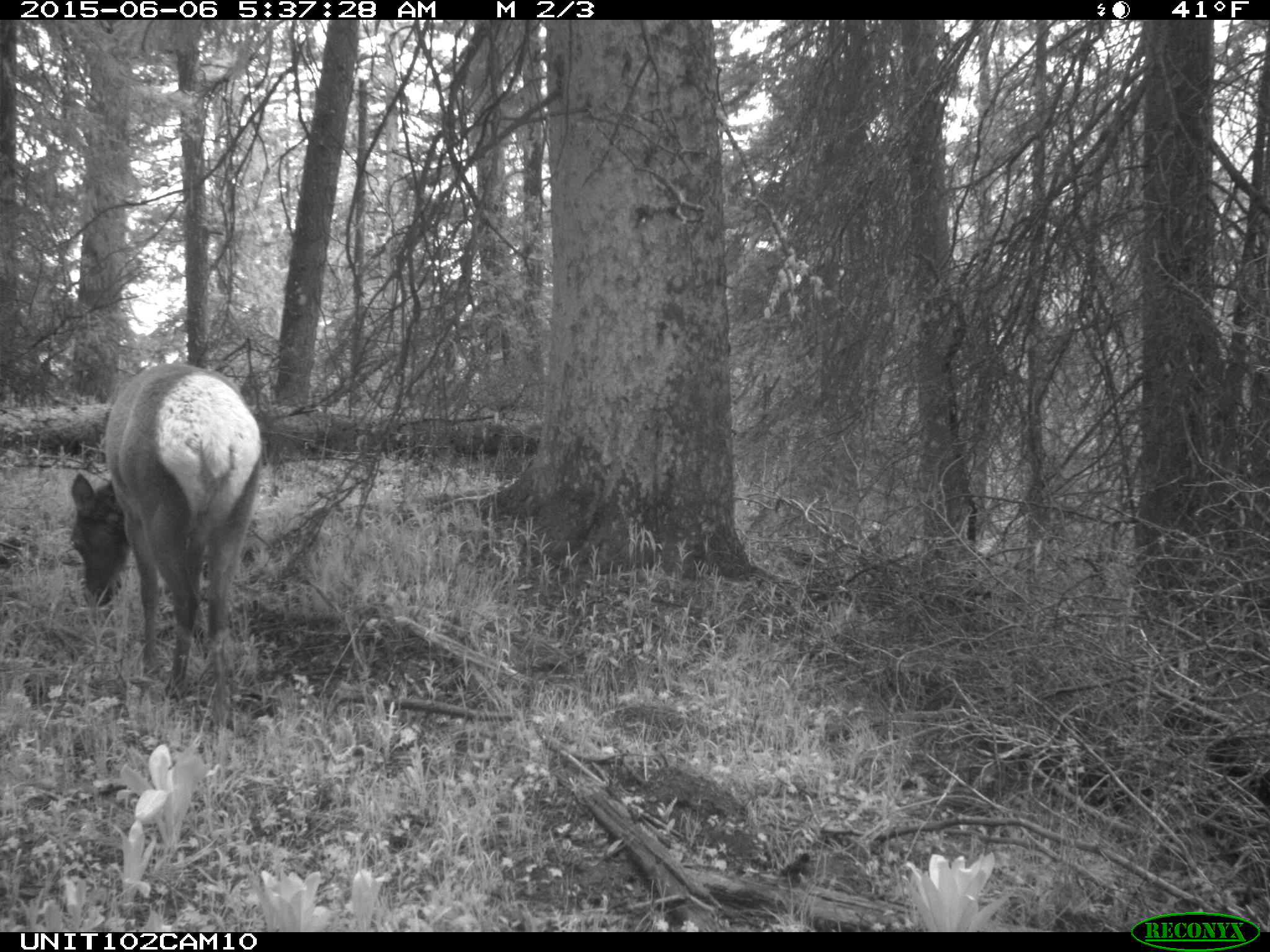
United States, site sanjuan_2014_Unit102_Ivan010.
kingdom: Animalia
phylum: Chordata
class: Mammalia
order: Artiodactyla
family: Cervidae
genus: Cervus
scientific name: Cervus elaphus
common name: red deer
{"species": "Cervus elaphus (red deer)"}